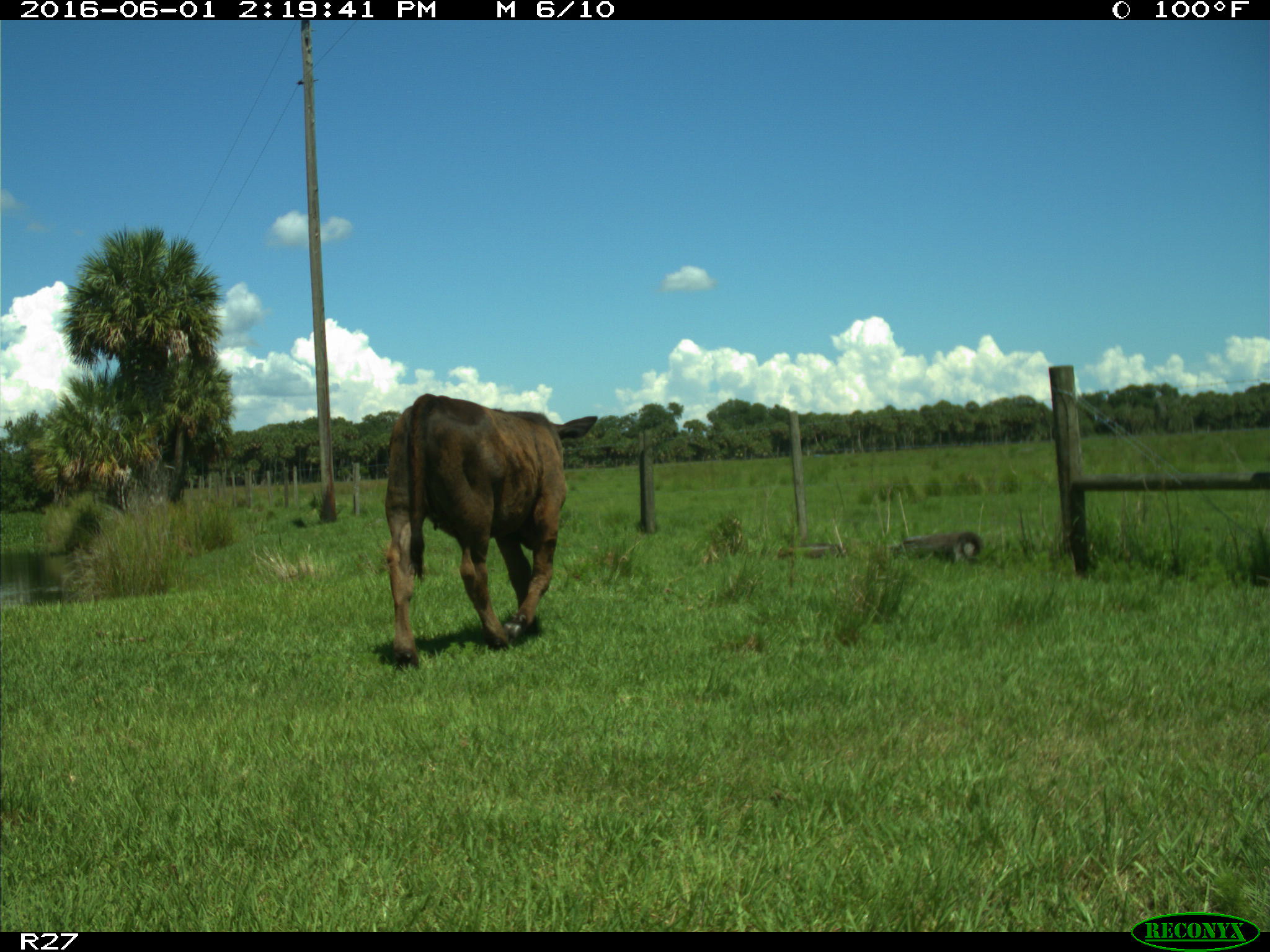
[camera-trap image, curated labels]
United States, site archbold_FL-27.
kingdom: Animalia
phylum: Chordata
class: Mammalia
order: Artiodactyla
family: Bovidae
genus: Bos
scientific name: Bos taurus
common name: domestic cow